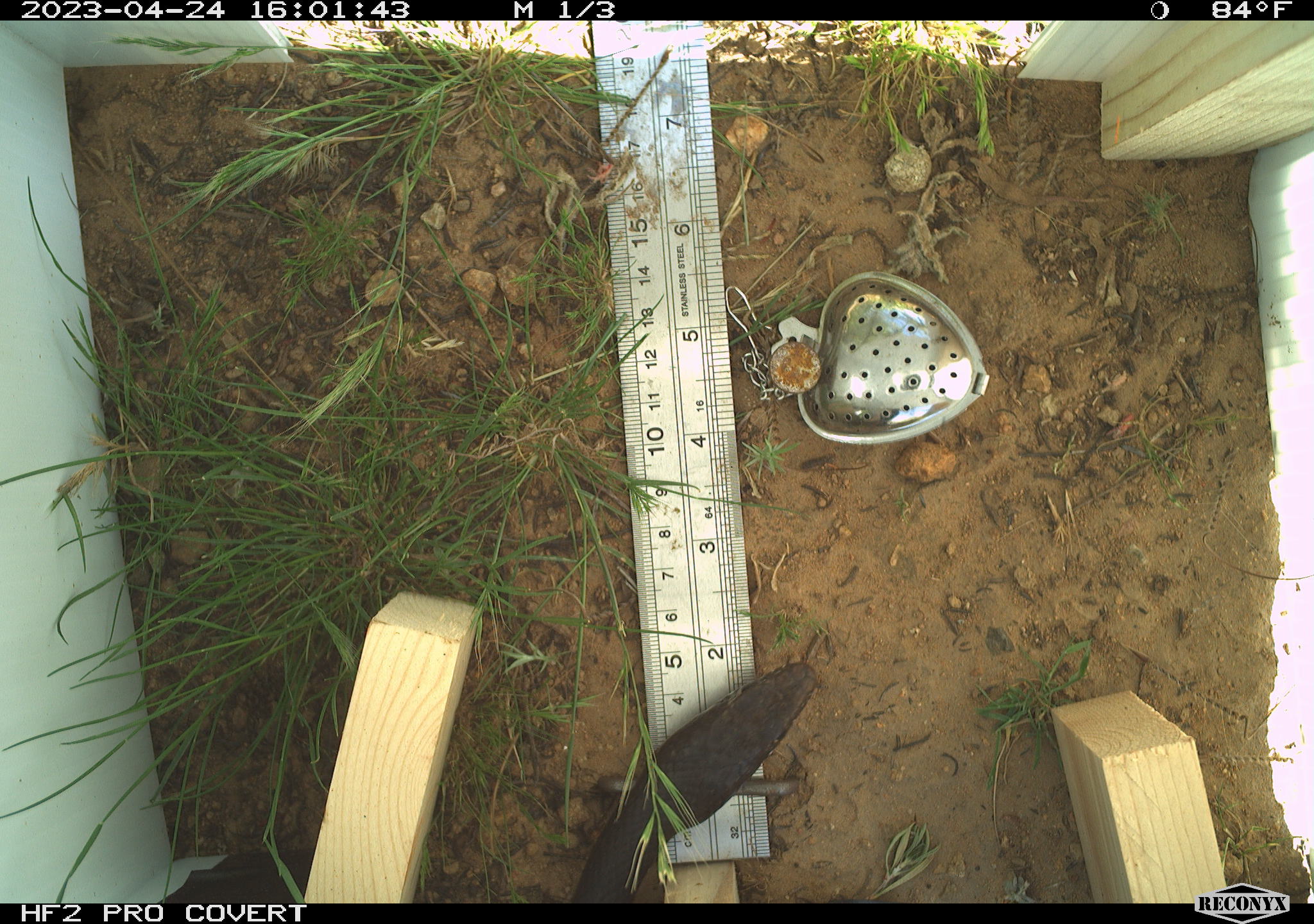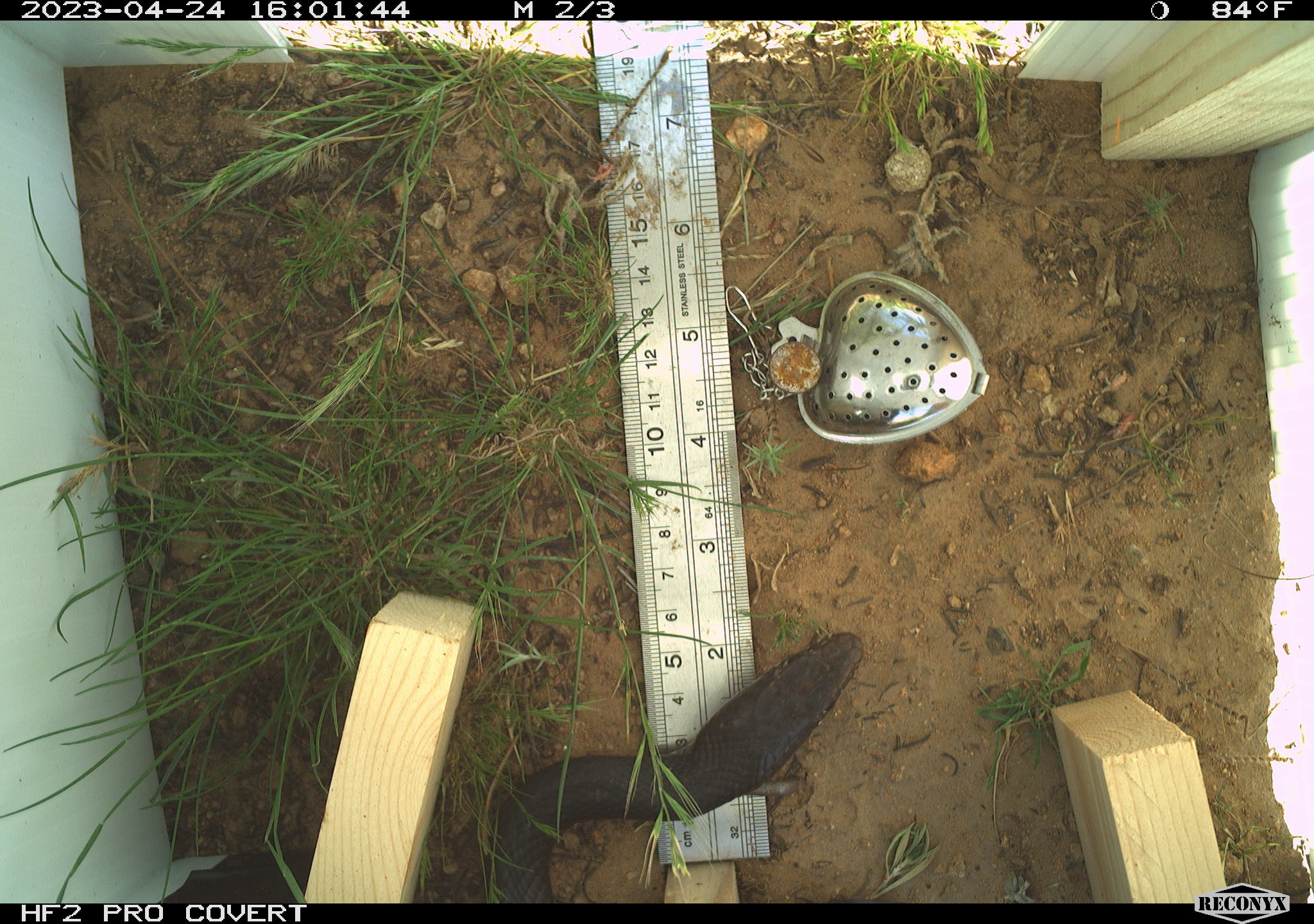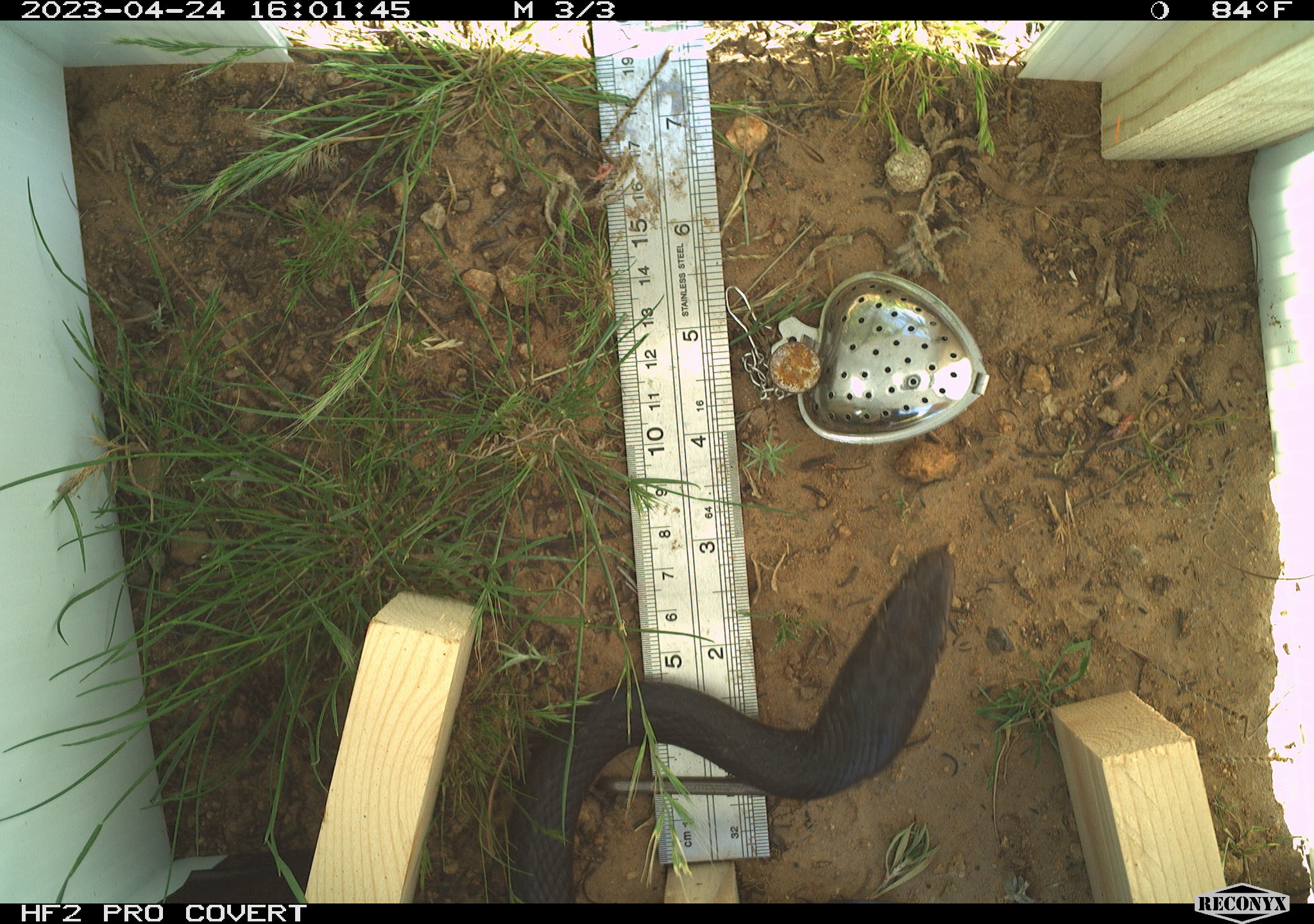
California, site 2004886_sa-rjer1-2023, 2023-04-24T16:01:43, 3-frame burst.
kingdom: Animalia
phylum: Chordata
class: Reptilia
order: Squamata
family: Colubridae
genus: Masticophis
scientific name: Masticophis fuliginosus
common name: baja california coachwhip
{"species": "baja california coachwhip (Masticophis fuliginosus)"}